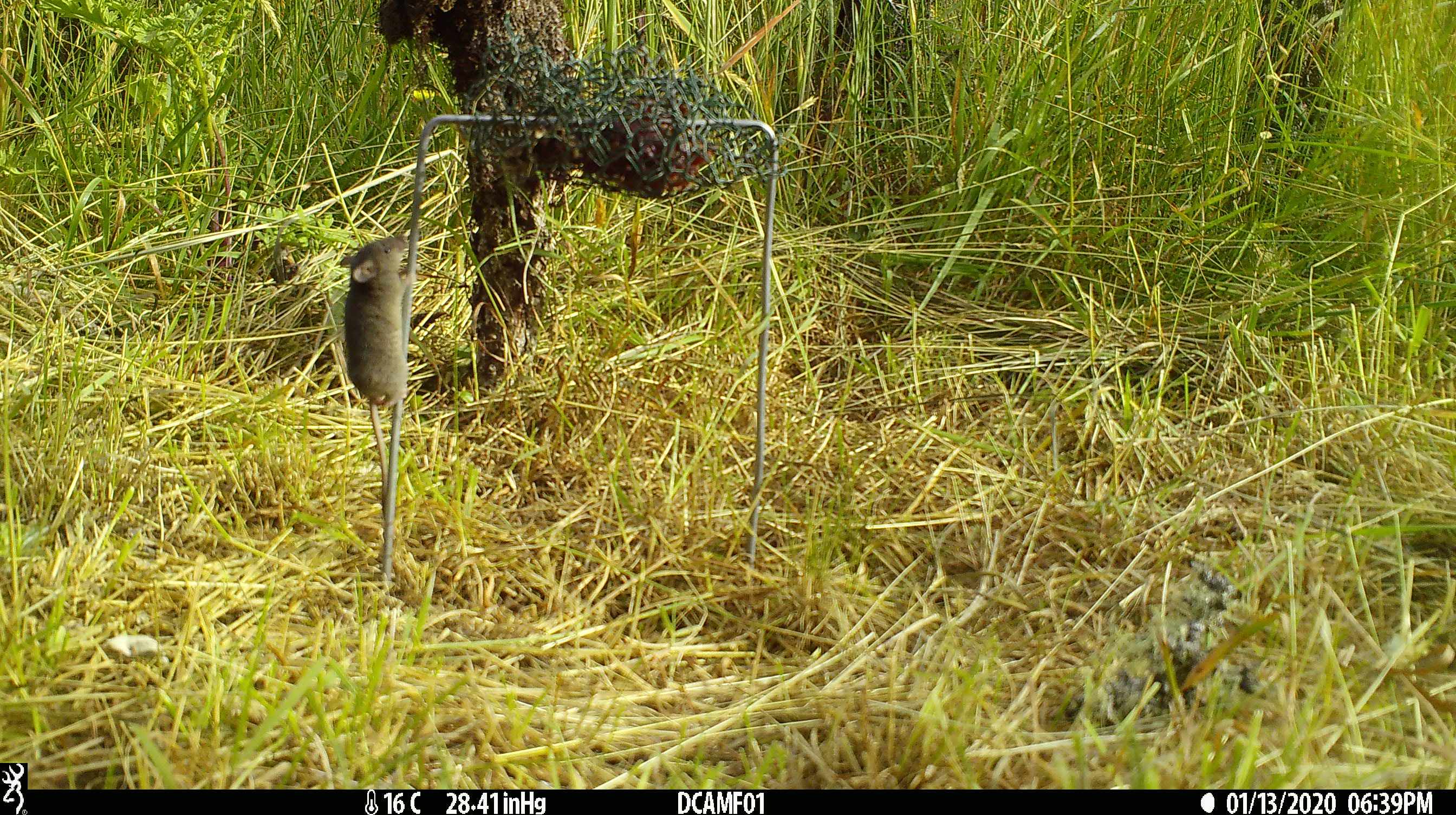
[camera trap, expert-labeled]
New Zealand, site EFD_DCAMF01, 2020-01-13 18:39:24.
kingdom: Animalia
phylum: Chordata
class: Mammalia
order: Rodentia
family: Muridae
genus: Mus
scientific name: Mus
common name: mouse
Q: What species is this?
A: Mouse (Mus).